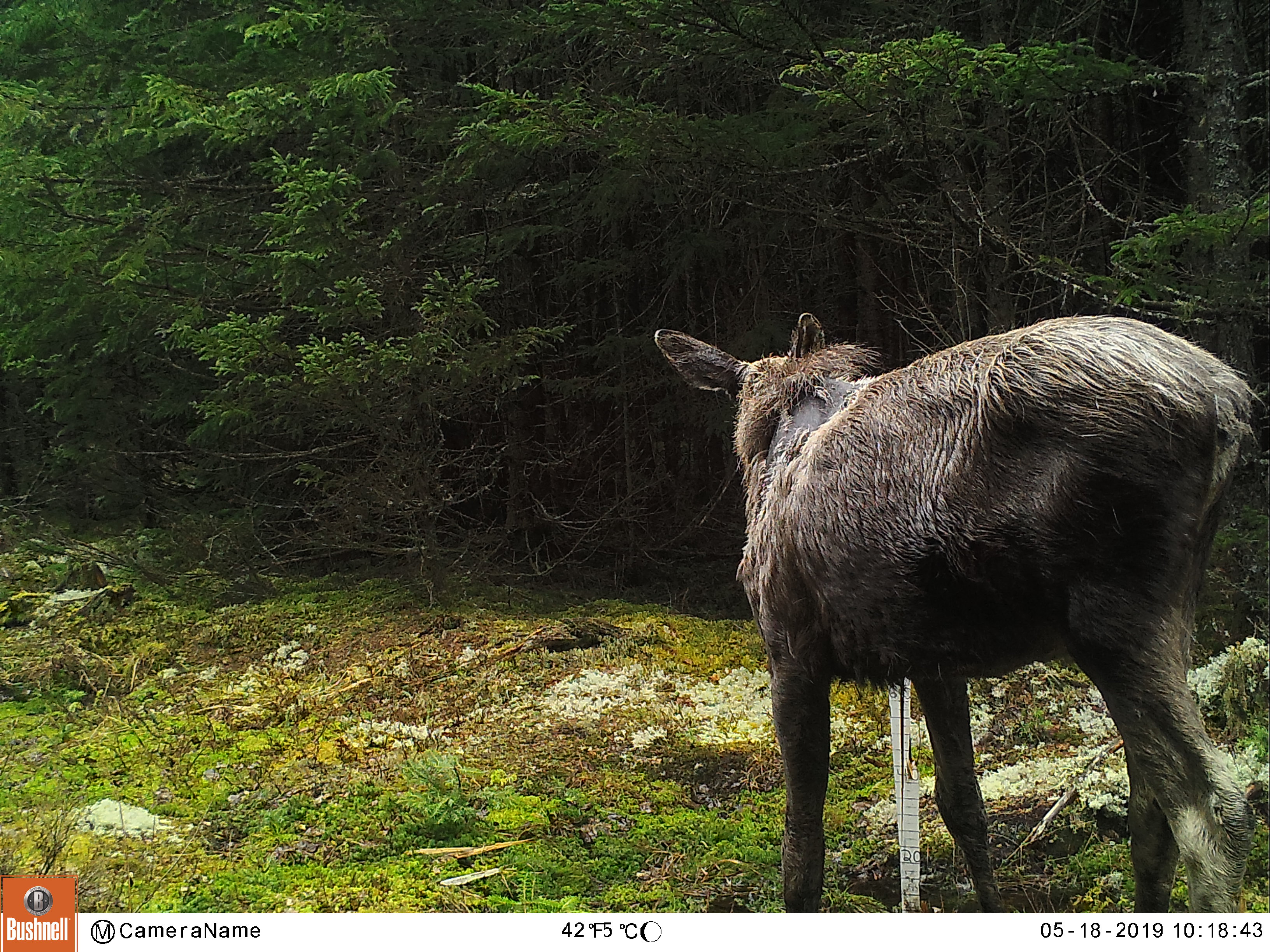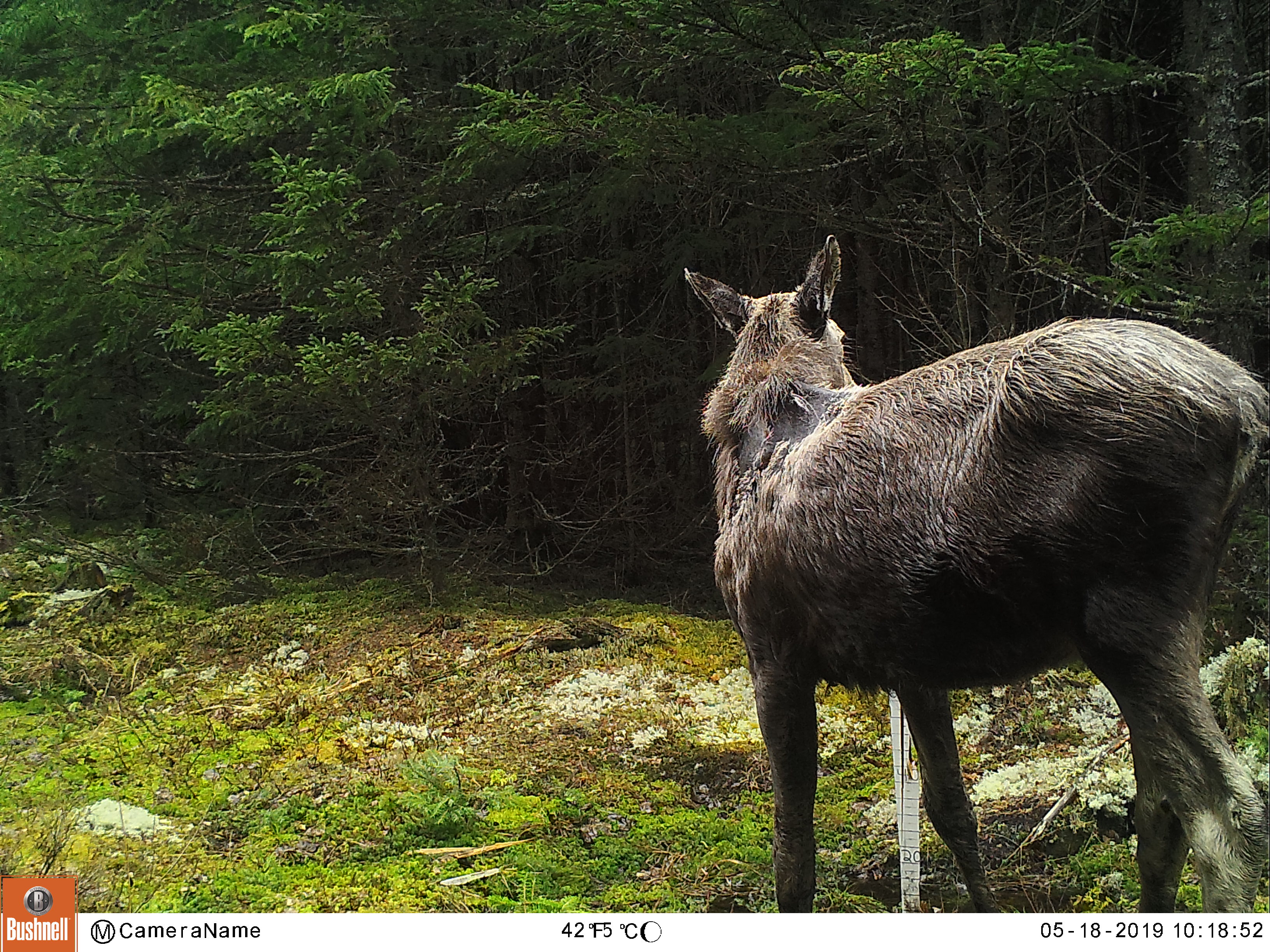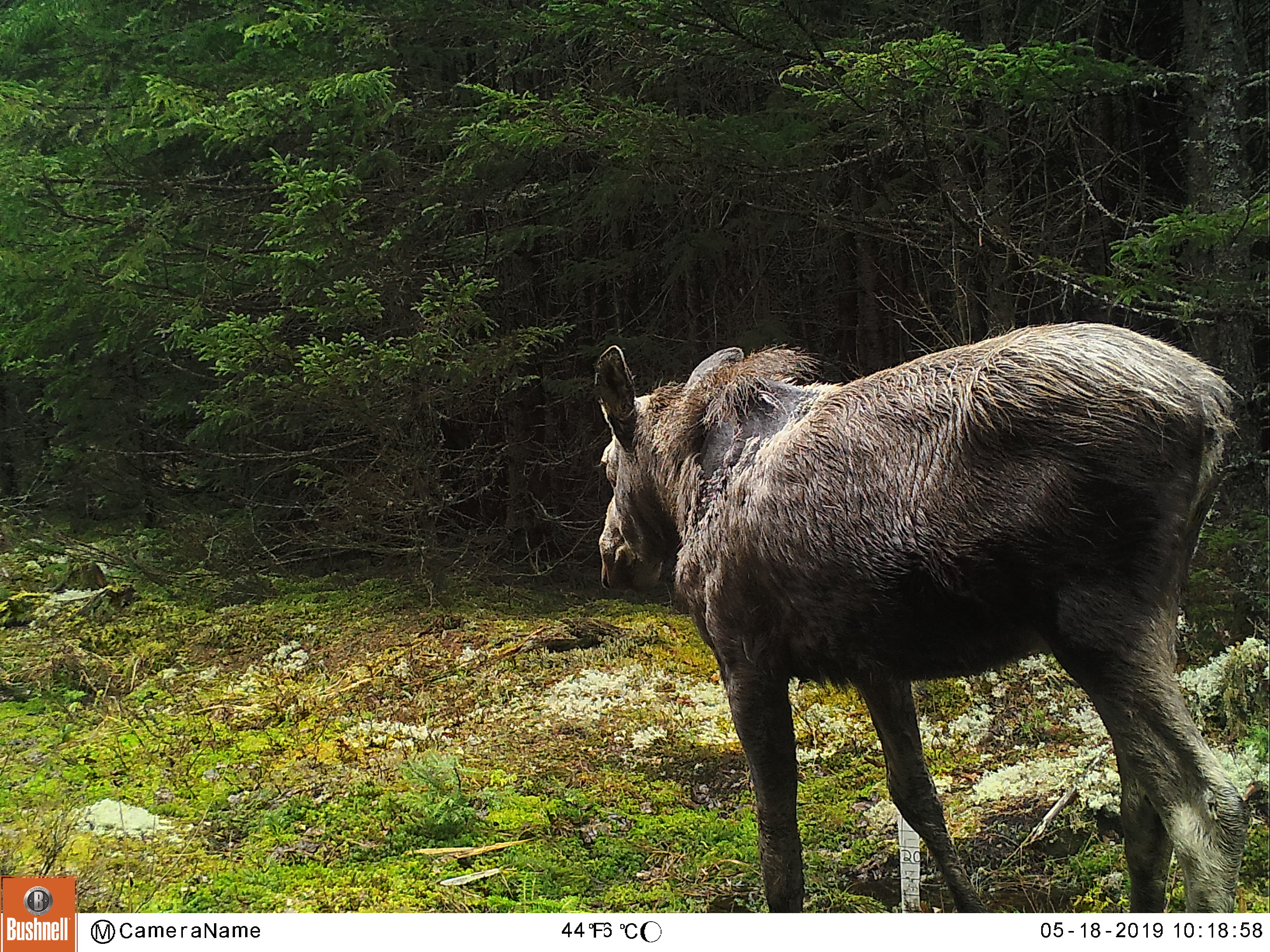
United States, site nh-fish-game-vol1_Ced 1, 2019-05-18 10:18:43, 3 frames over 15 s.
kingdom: Animalia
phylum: Chordata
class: Mammalia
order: Artiodactyla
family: Cervidae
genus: Alces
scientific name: Alces alces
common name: moose